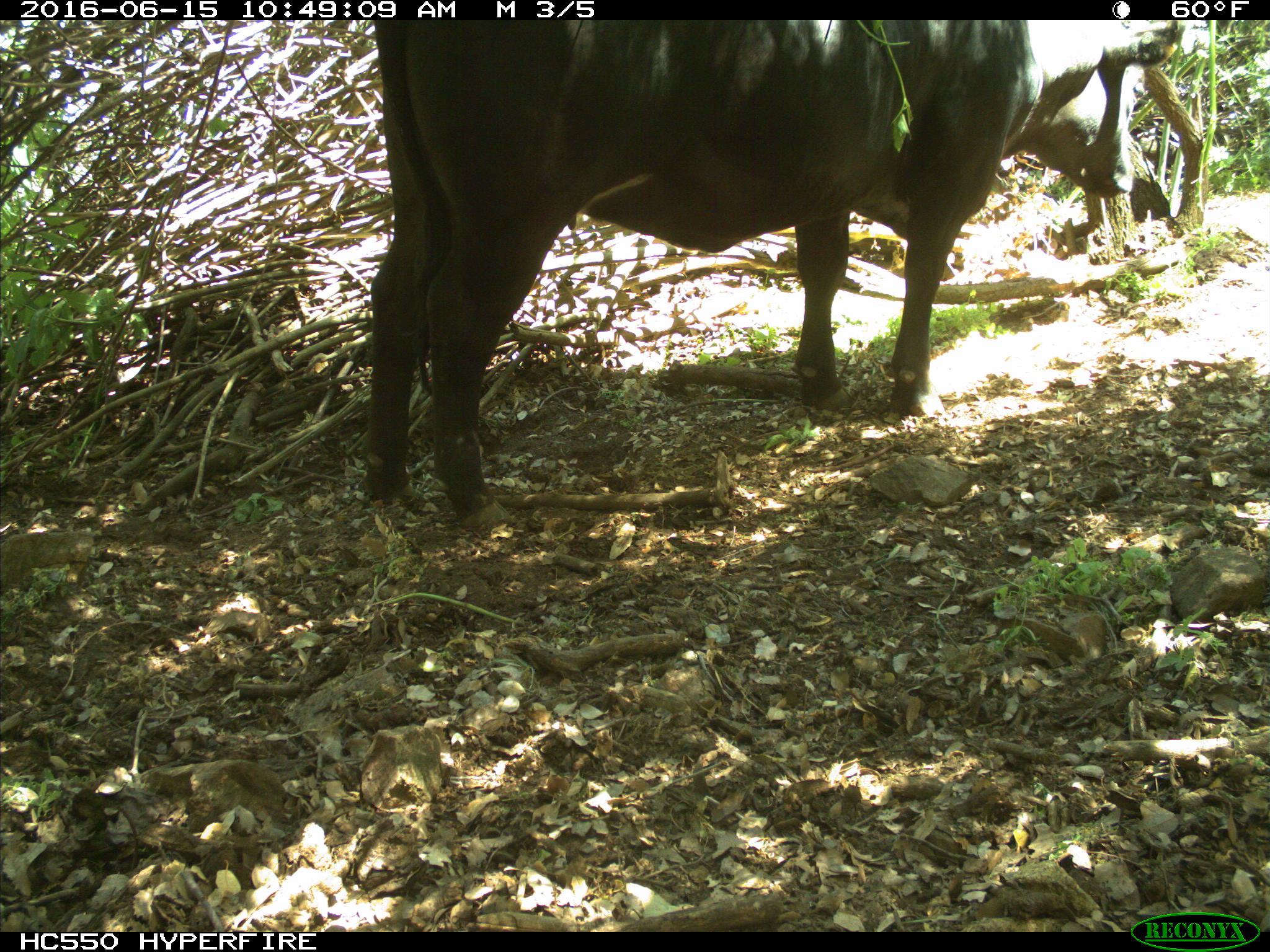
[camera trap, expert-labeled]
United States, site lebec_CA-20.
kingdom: Animalia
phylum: Chordata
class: Mammalia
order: Artiodactyla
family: Bovidae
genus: Bos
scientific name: Bos taurus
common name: domestic cow